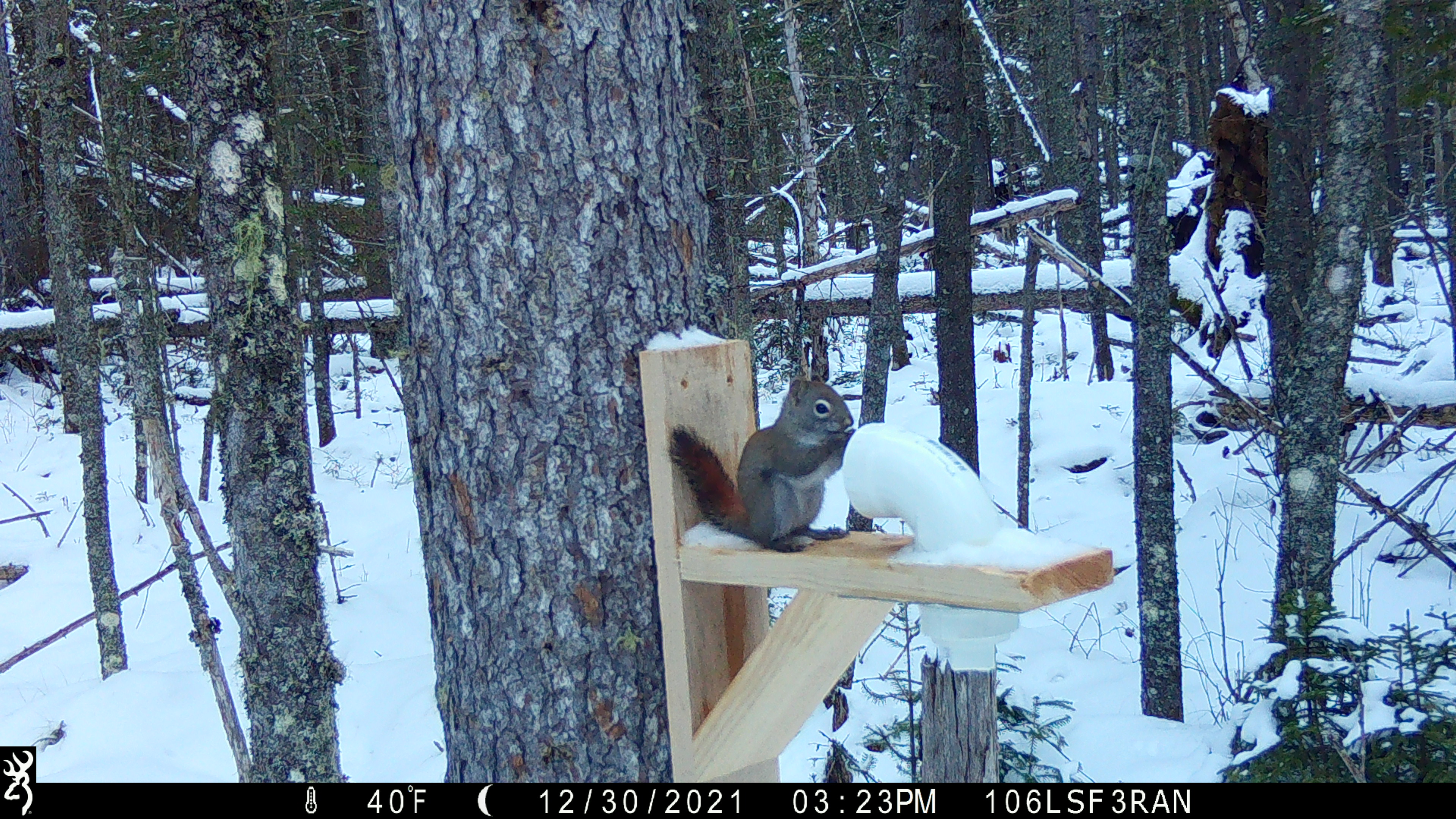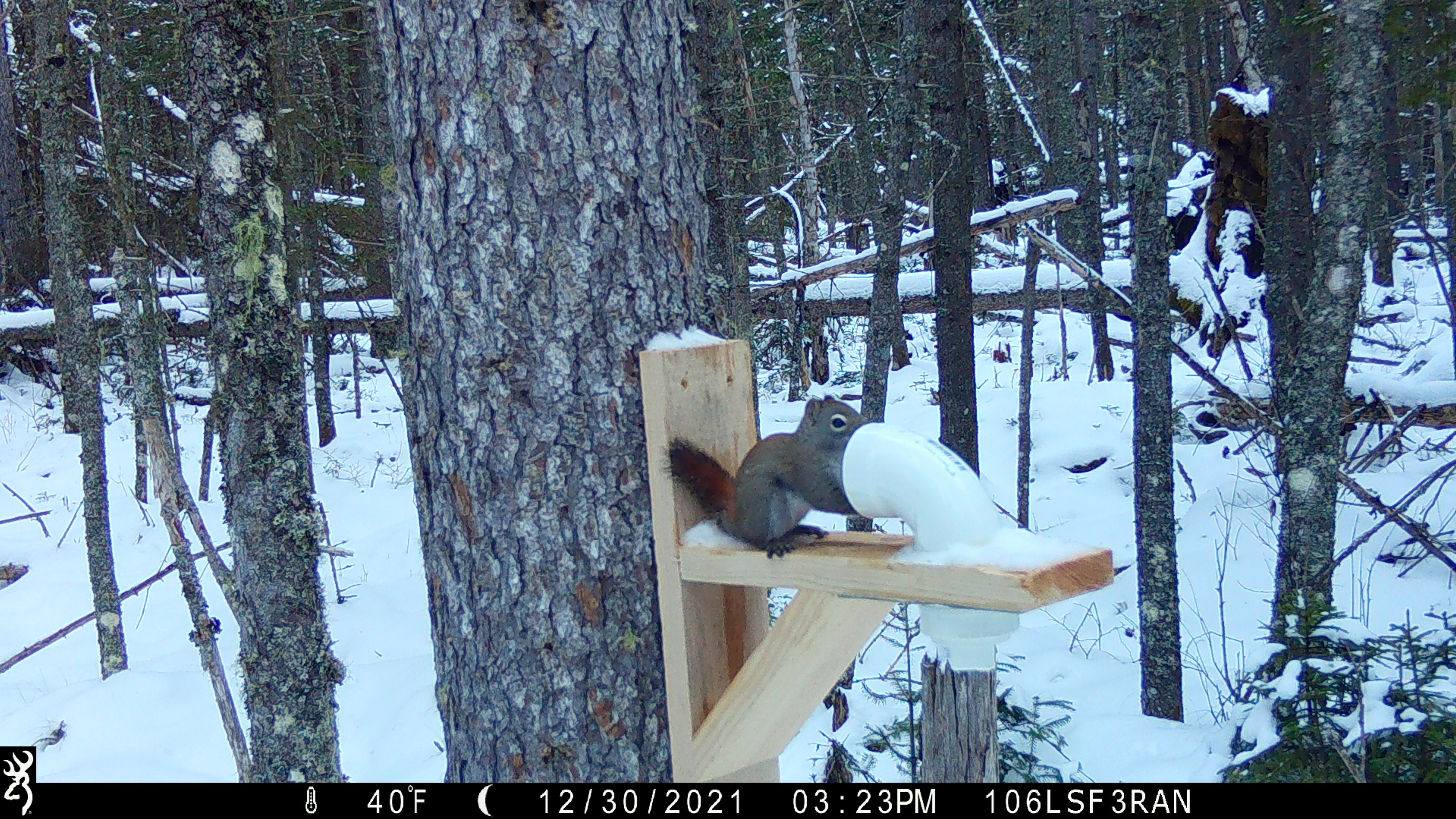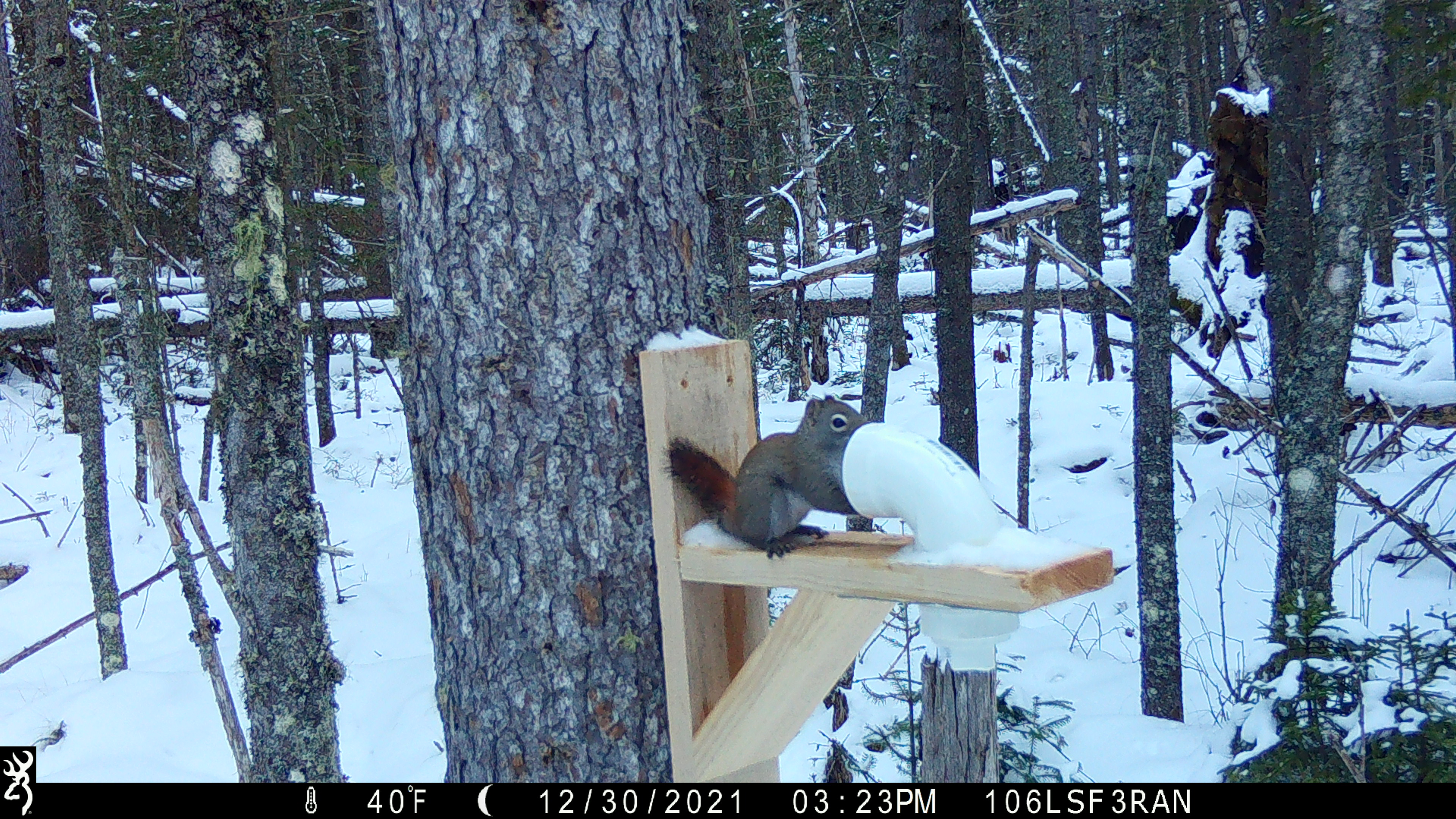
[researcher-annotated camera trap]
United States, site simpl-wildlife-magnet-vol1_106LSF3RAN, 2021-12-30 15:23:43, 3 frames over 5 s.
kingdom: Animalia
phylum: Chordata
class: Mammalia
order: Rodentia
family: Sciuridae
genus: Tamiasciurus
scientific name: Tamiasciurus hudsonicus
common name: red squirrel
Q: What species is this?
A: Red squirrel (Tamiasciurus hudsonicus).